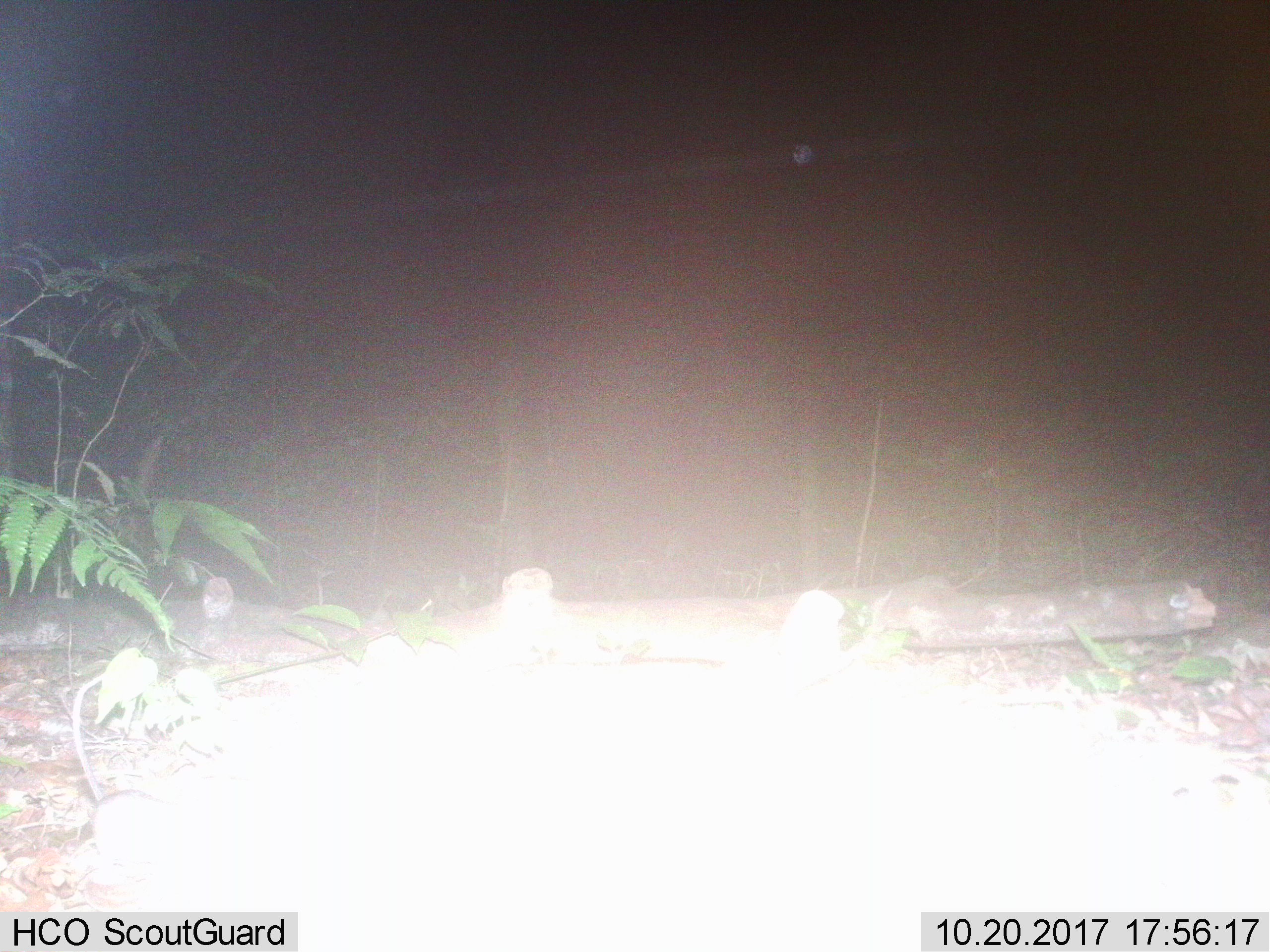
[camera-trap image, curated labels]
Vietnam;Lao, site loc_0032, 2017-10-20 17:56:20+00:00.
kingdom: Animalia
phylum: Chordata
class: Mammalia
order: Rodentia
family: Muridae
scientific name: Muridae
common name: old-world mice and rats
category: unidentified murid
Unidentified murid (old-world mice and rats) (Muridae). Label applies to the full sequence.